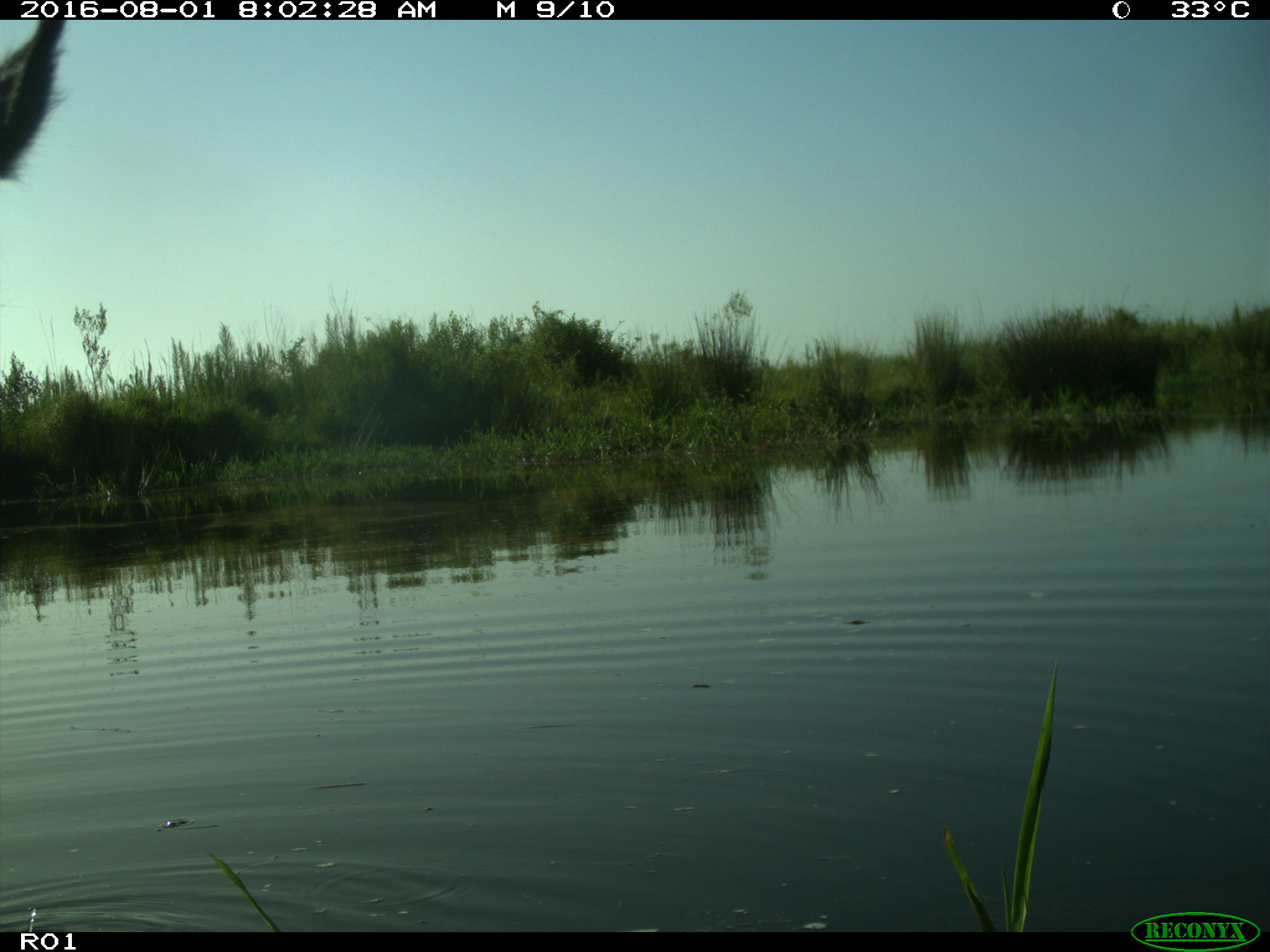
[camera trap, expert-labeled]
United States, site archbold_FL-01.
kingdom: Animalia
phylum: Chordata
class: Mammalia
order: Artiodactyla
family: Bovidae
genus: Bos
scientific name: Bos taurus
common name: domestic cow